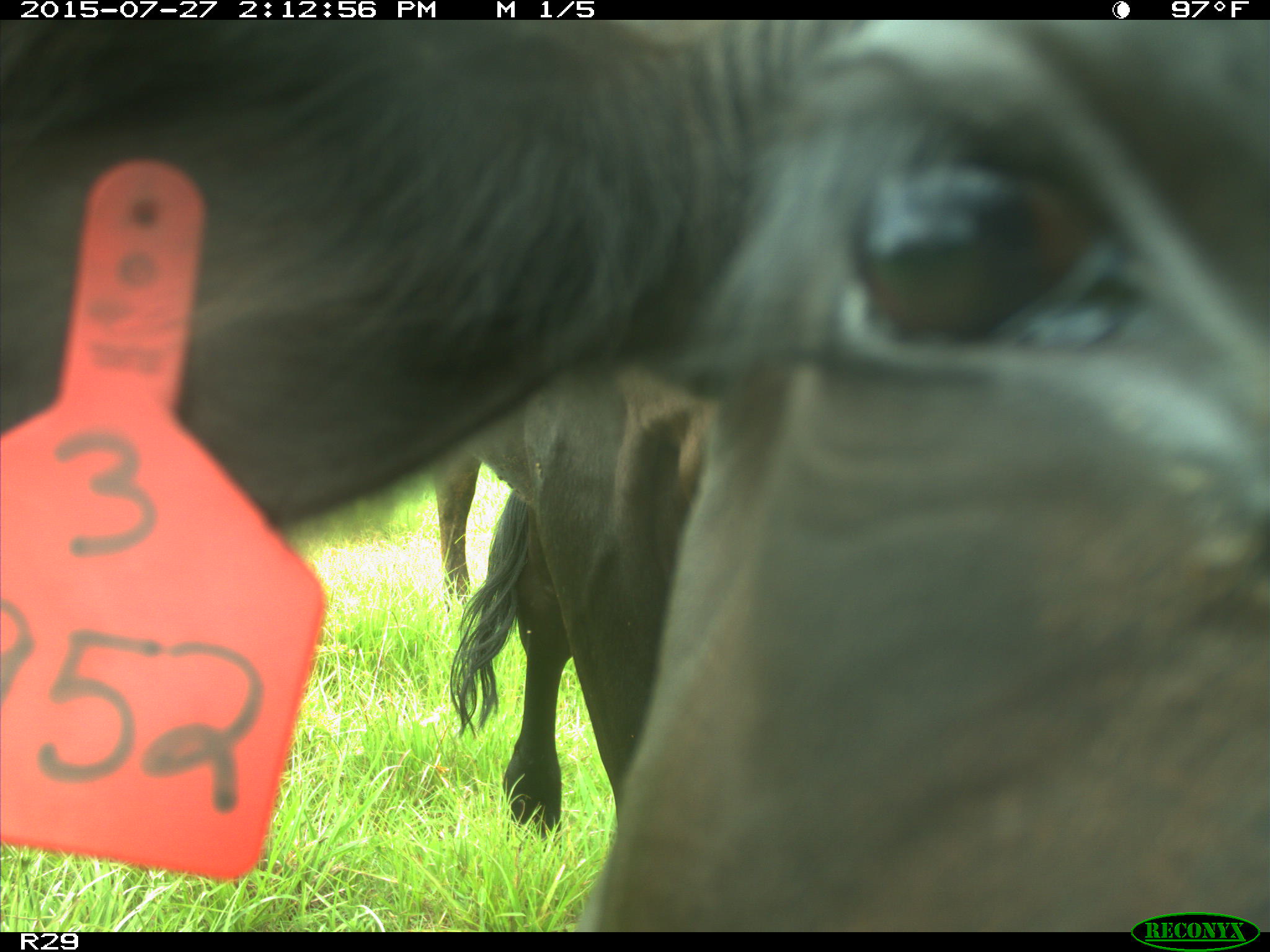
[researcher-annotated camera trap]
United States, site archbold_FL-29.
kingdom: Animalia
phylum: Chordata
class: Mammalia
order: Artiodactyla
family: Bovidae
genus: Bos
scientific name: Bos taurus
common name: domestic cow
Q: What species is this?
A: Bos taurus (domestic cow).